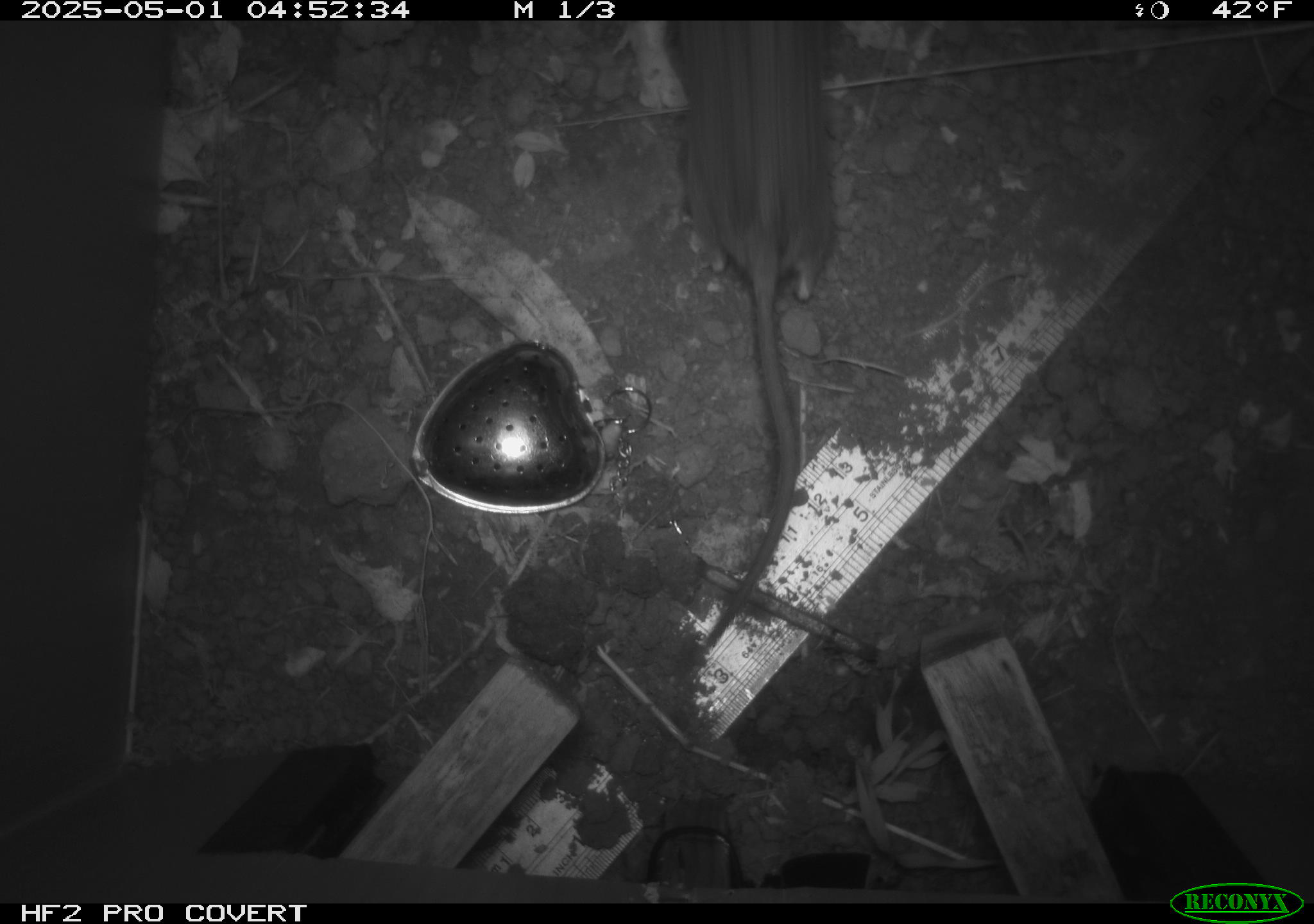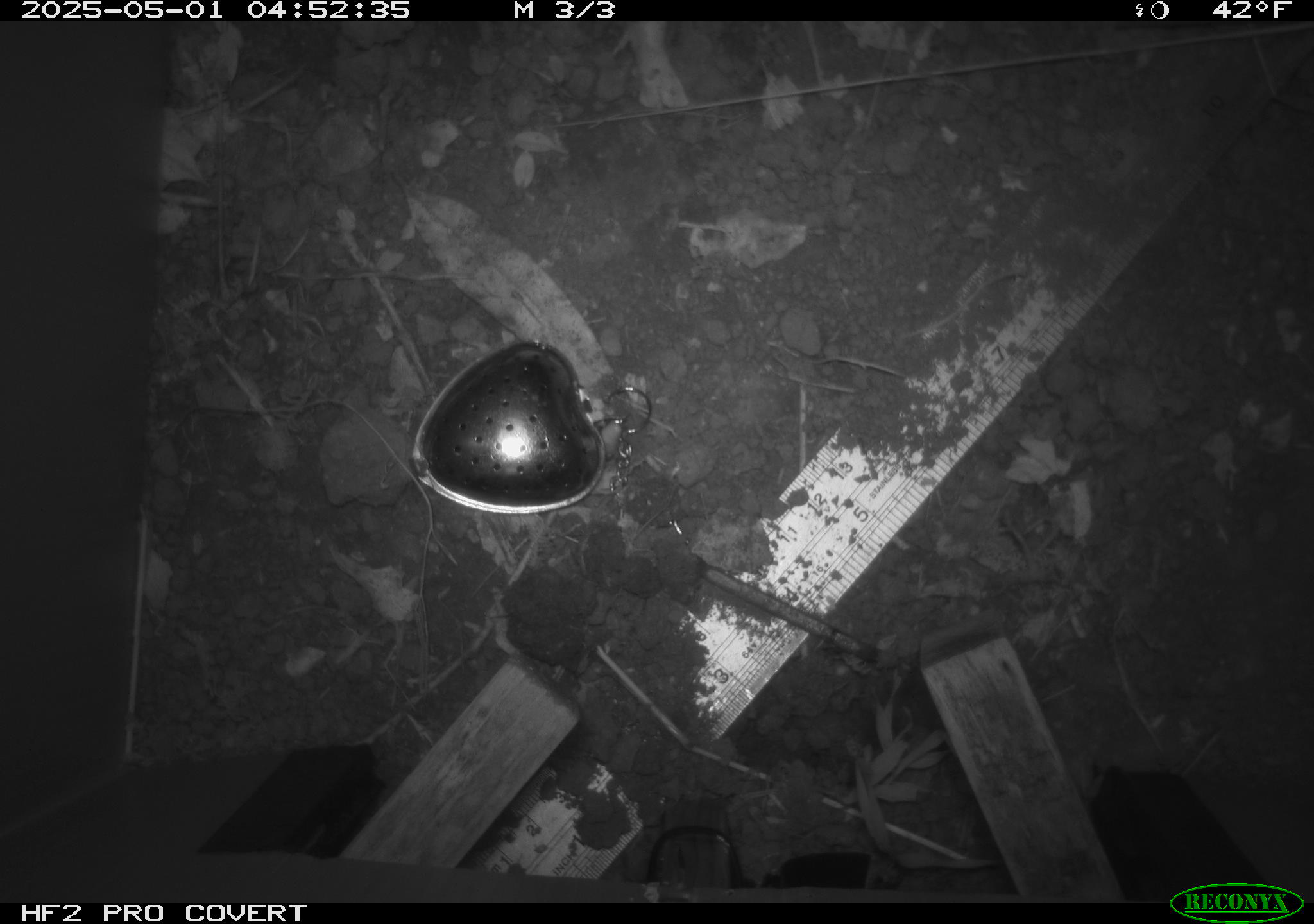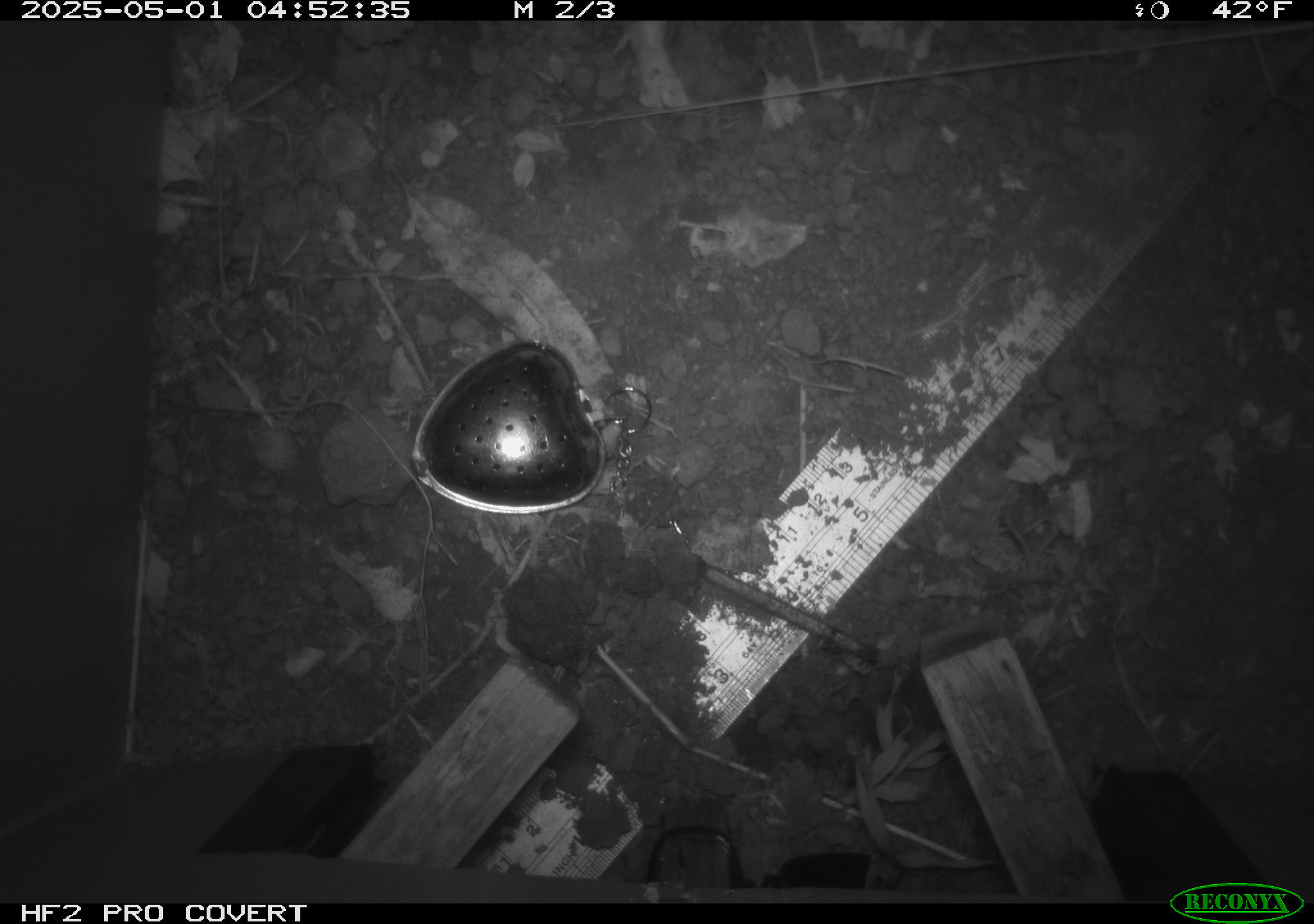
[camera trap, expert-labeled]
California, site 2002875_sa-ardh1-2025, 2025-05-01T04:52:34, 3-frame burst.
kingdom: Animalia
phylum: Chordata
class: Mammalia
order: Rodentia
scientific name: Rodentia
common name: mouse species